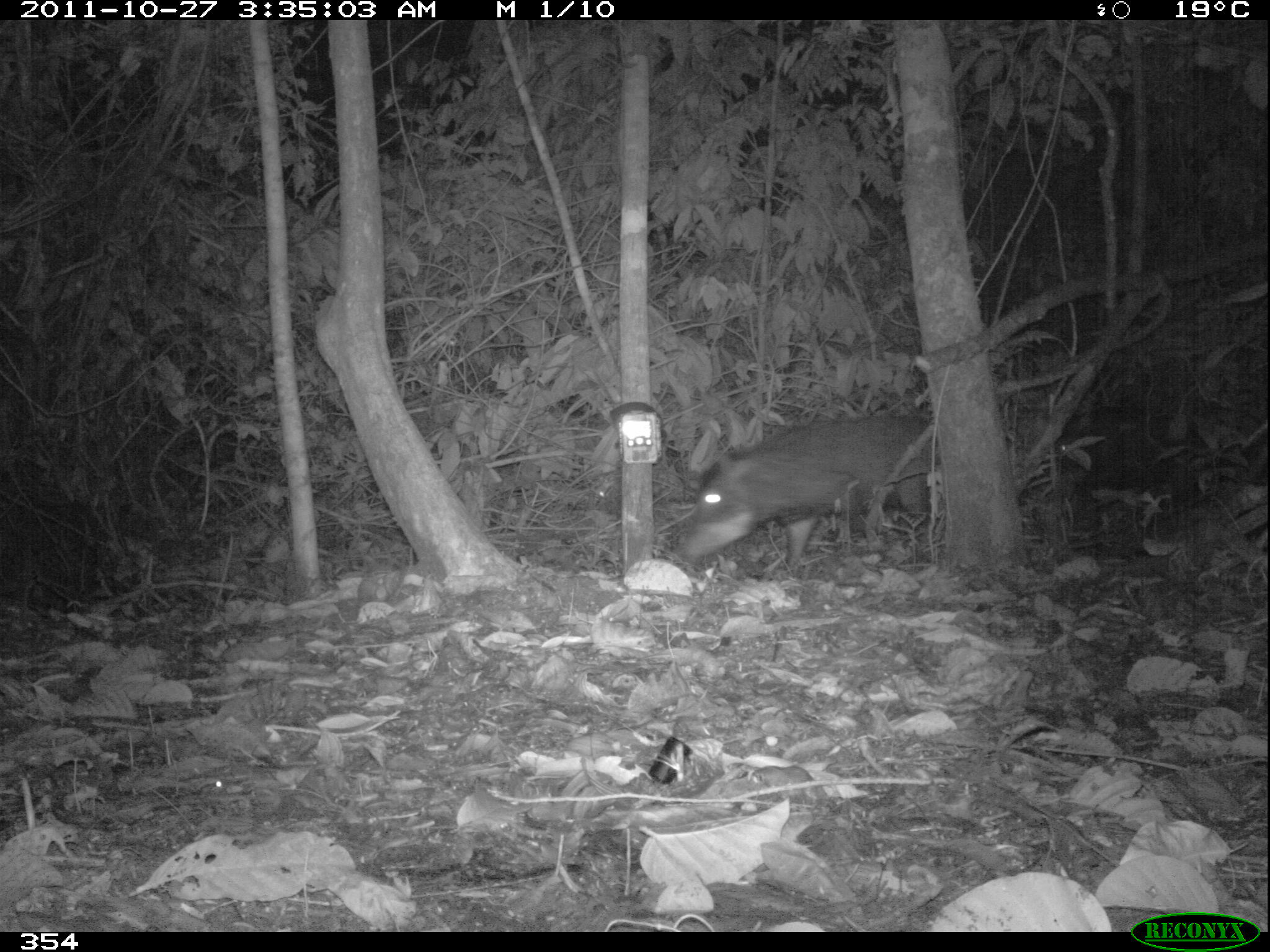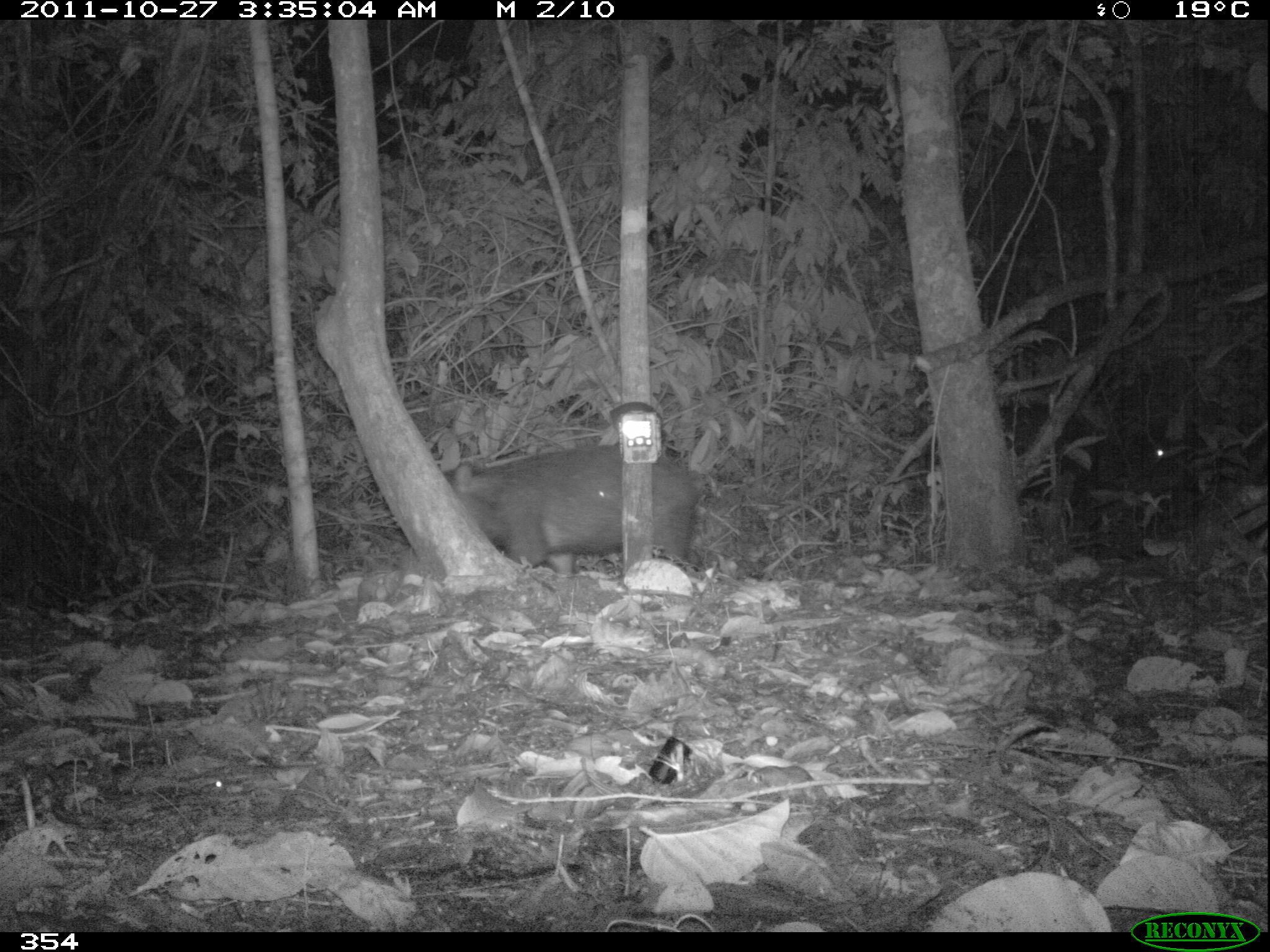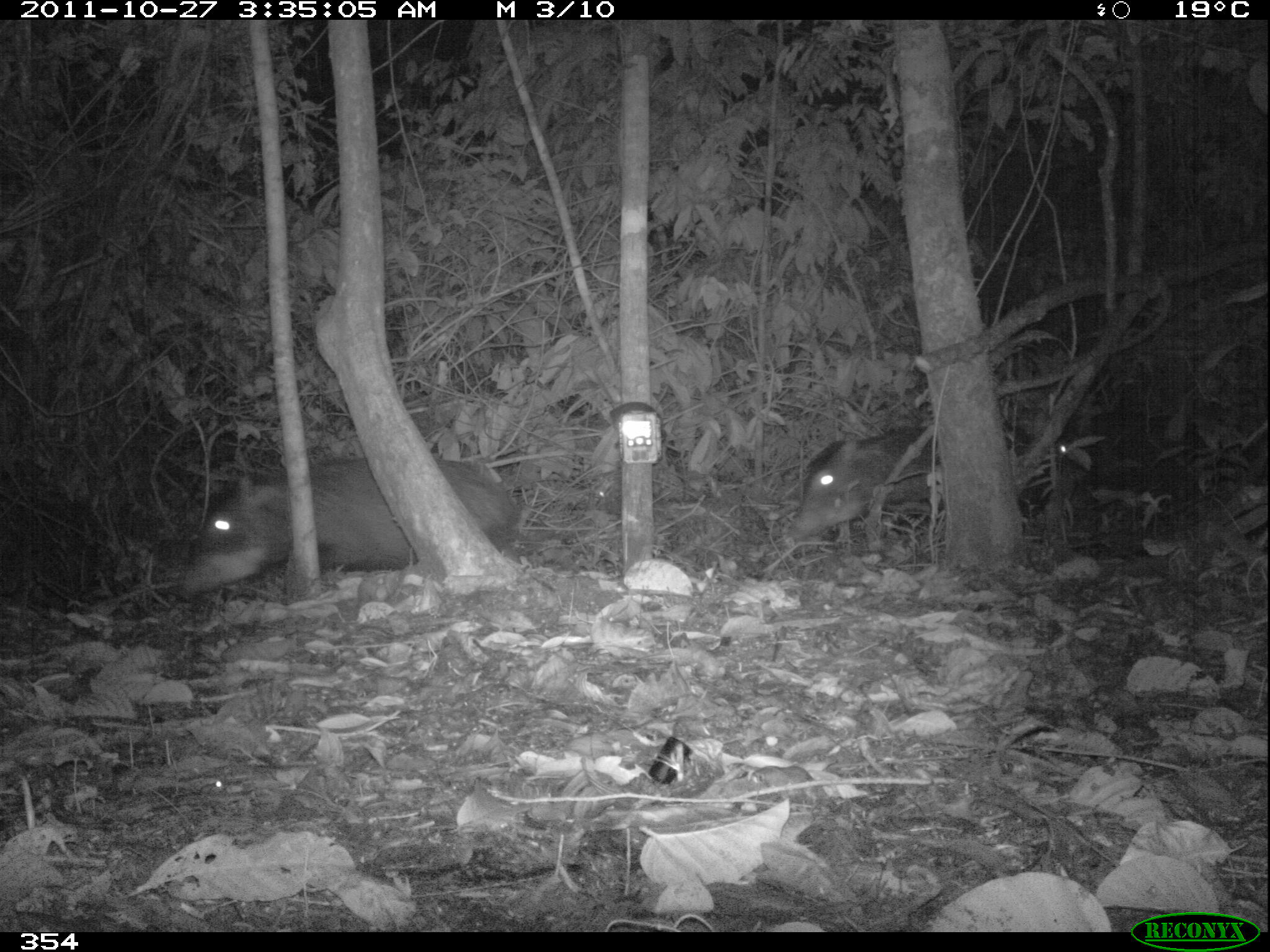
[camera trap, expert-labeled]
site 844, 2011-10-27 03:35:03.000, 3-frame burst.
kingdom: Animalia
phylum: Chordata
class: Mammalia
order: Artiodactyla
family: Tayassuidae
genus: Tayassu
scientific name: Tayassu pecari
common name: white-lipped peccary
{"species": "Tayassu pecari (white-lipped peccary)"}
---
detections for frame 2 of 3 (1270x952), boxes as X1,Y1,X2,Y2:
tayassu pecari: 441,440,702,578; 1119,401,1264,542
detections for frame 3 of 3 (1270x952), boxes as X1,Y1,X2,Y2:
tayassu pecari: 177,456,520,601; 786,421,1045,543; 1055,409,1208,527